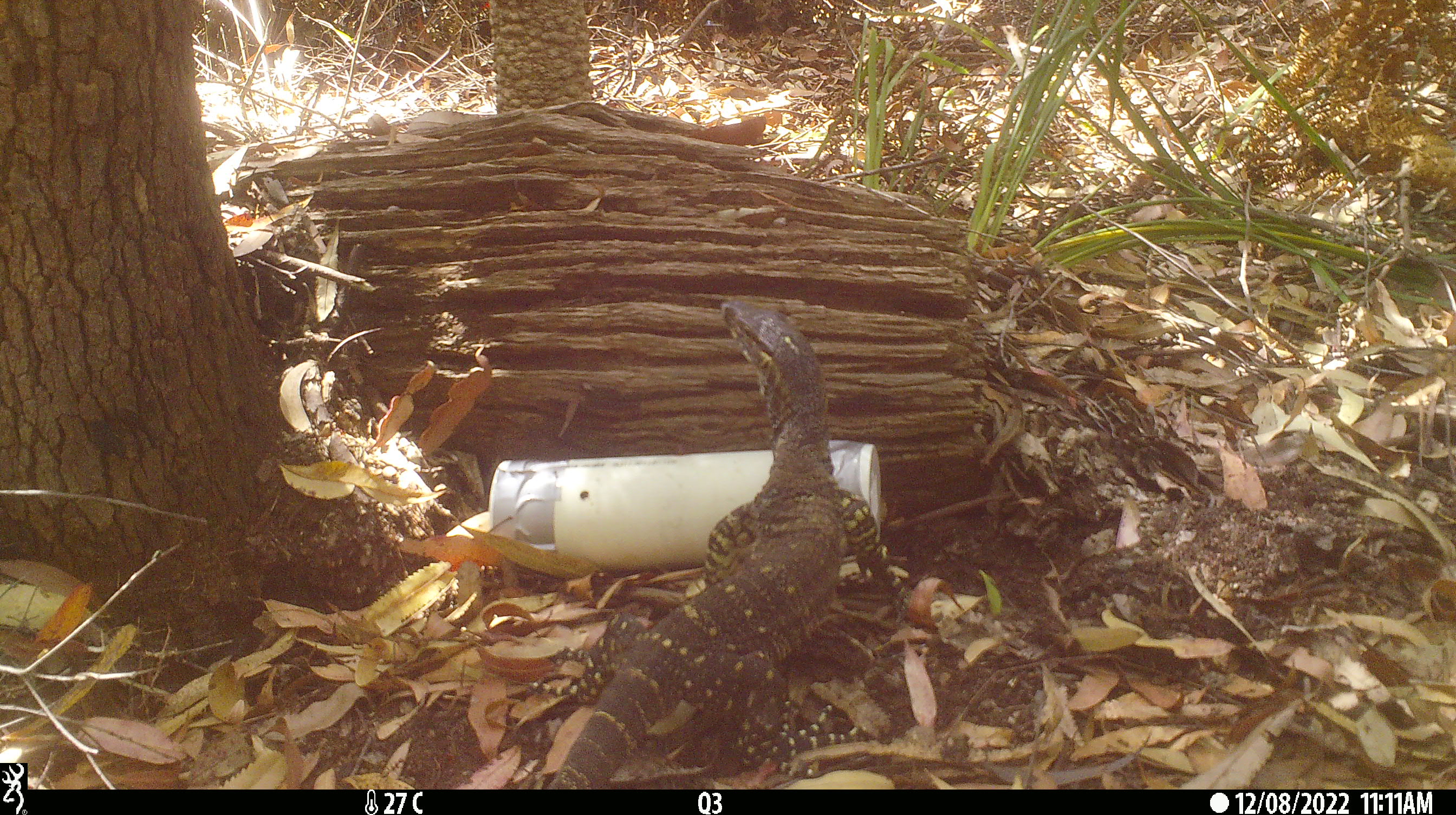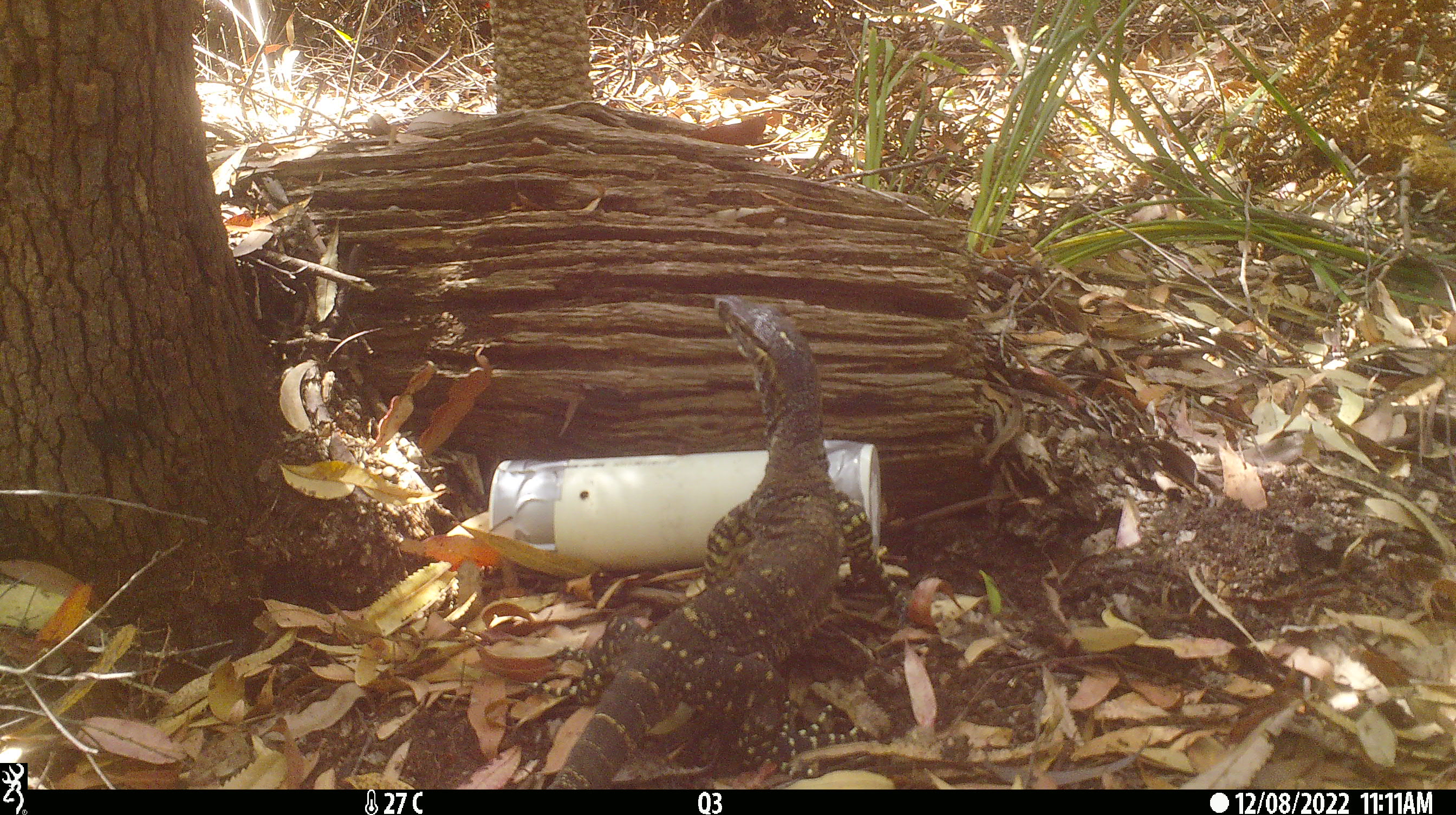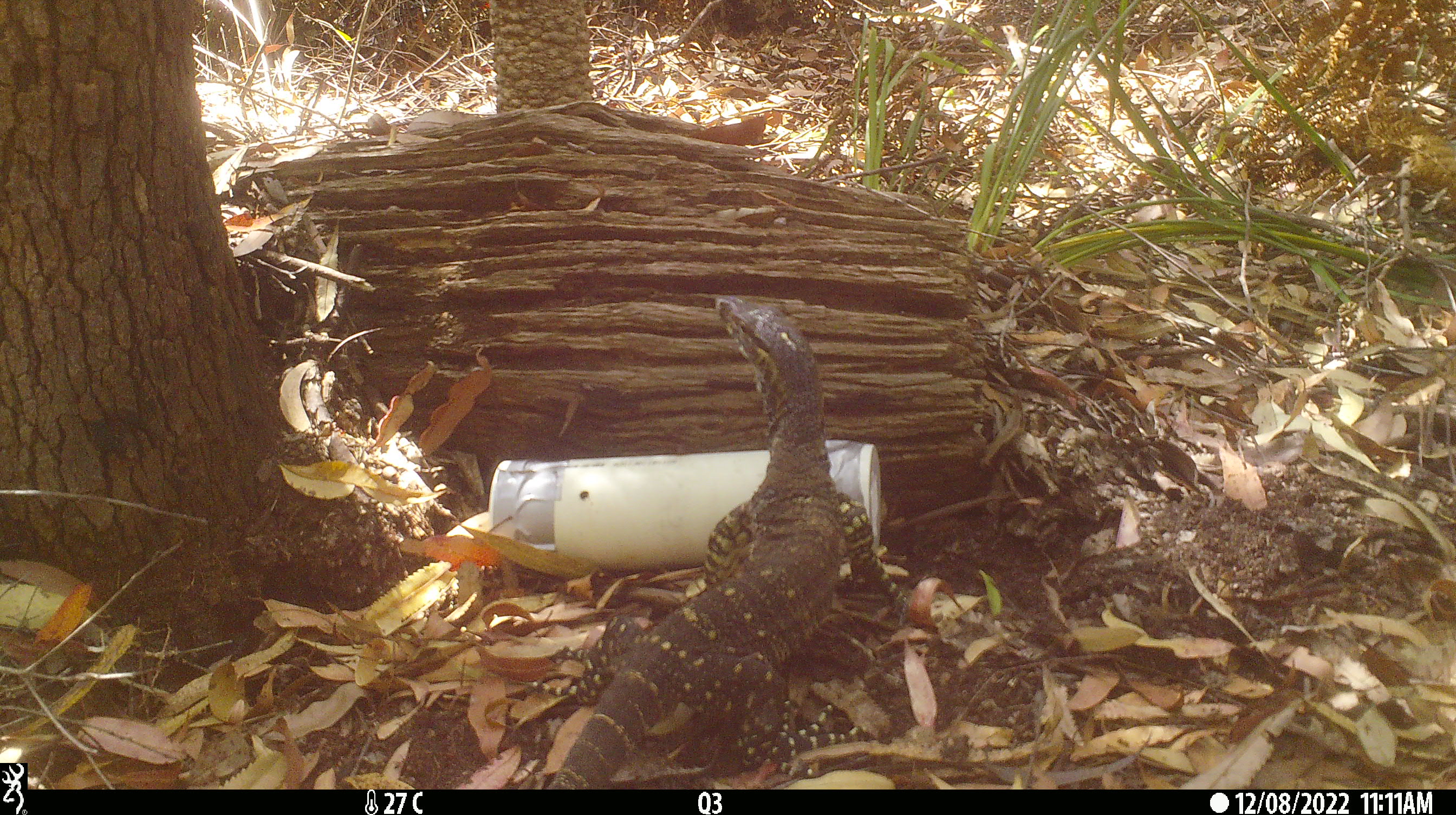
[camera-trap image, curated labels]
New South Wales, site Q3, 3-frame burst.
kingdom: Animalia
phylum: Chordata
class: Reptilia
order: Squamata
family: Varanidae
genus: Varanus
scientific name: Varanus varius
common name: lace monitor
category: goanna